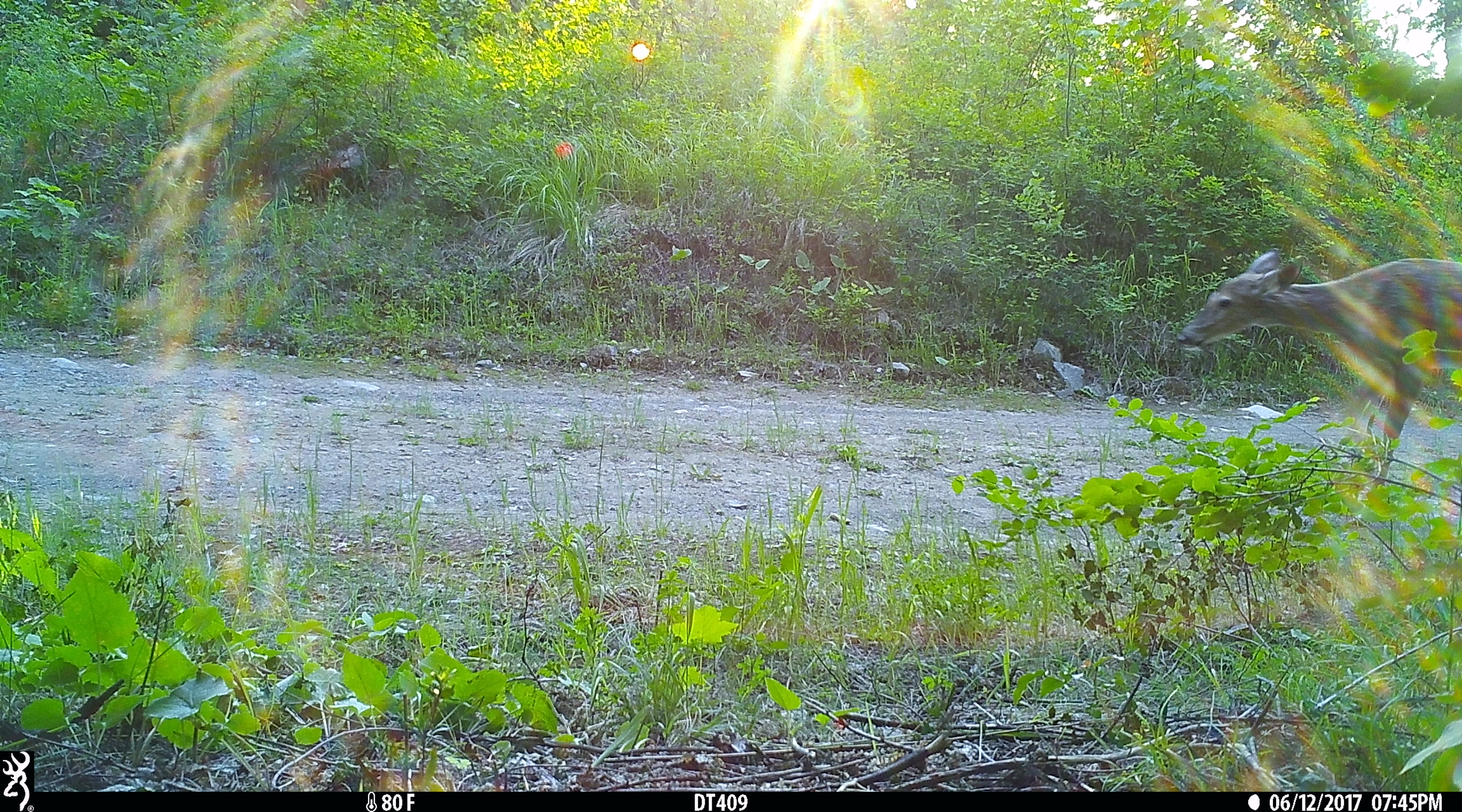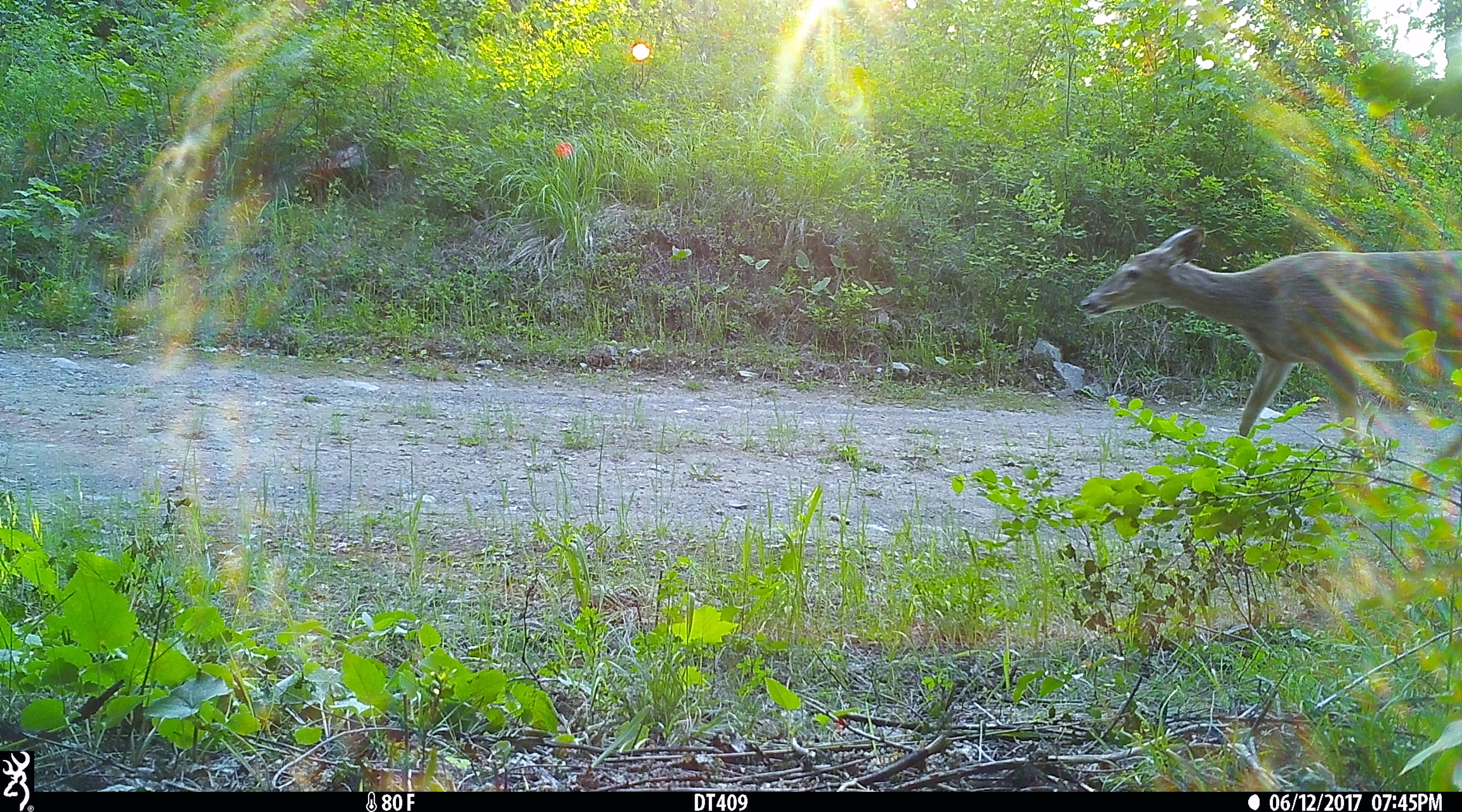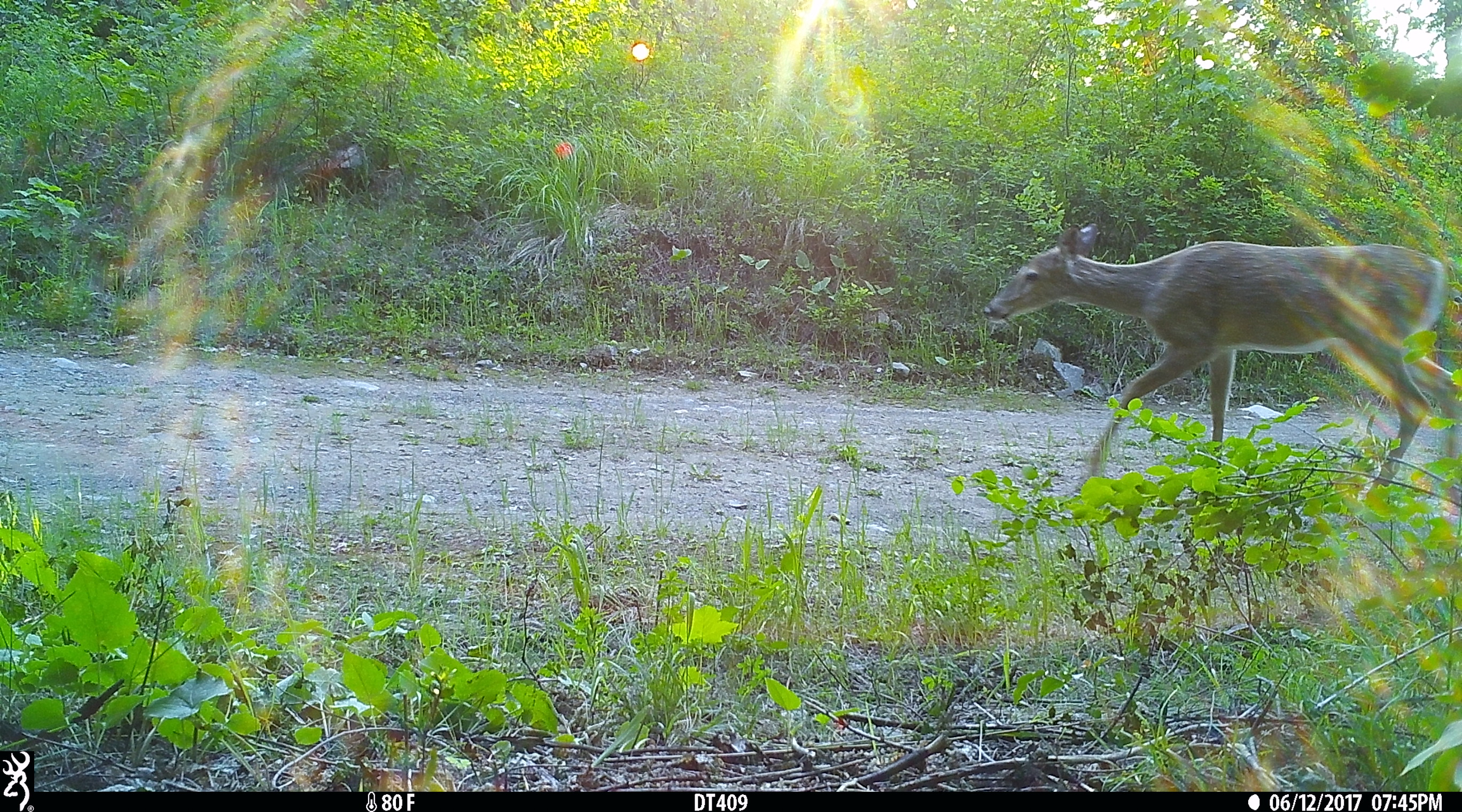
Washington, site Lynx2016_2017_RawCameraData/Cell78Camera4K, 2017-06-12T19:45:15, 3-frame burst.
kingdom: Animalia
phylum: Chordata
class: Mammalia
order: Artiodactyla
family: Cervidae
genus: Odocoileus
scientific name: Odocoileus virginianus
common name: white-tailed deer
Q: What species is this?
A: Odocoileus virginianus (white-tailed deer).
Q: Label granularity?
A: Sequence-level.